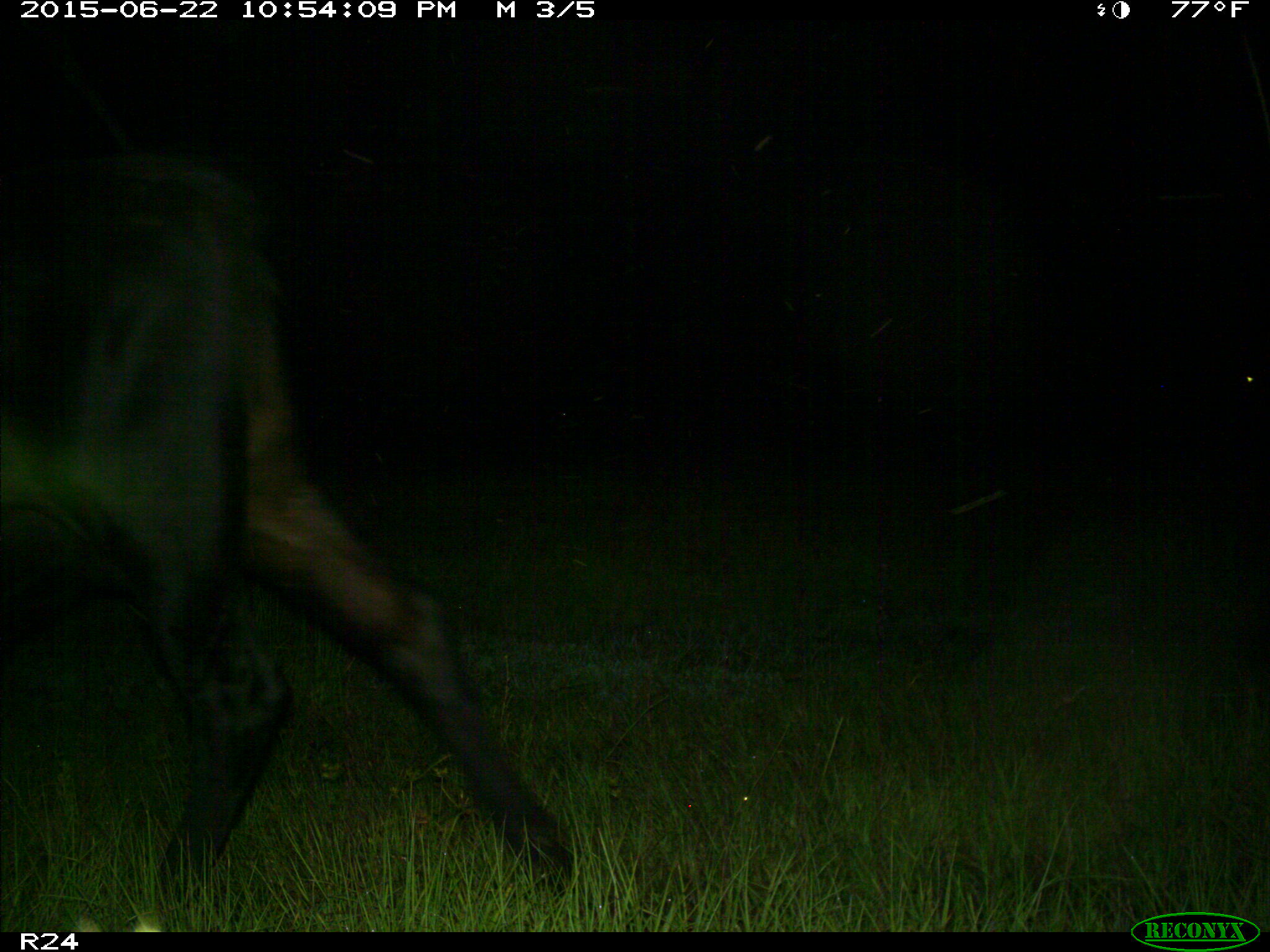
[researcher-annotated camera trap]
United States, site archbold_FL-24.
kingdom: Animalia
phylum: Chordata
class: Mammalia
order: Artiodactyla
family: Bovidae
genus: Bos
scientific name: Bos taurus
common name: domestic cow